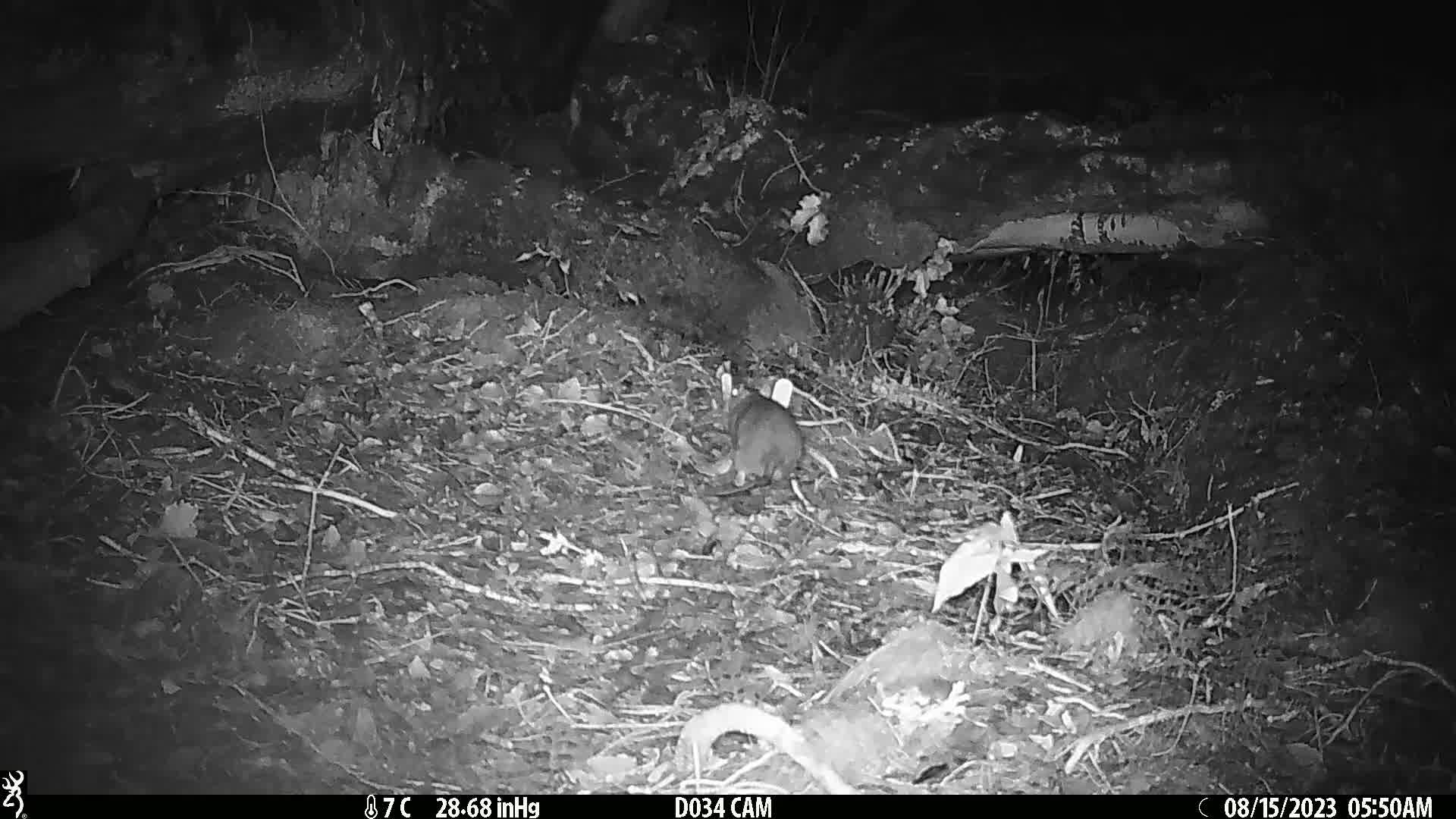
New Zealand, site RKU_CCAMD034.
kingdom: Animalia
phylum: Chordata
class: Mammalia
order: Rodentia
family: Muridae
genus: Rattus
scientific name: Rattus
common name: rat